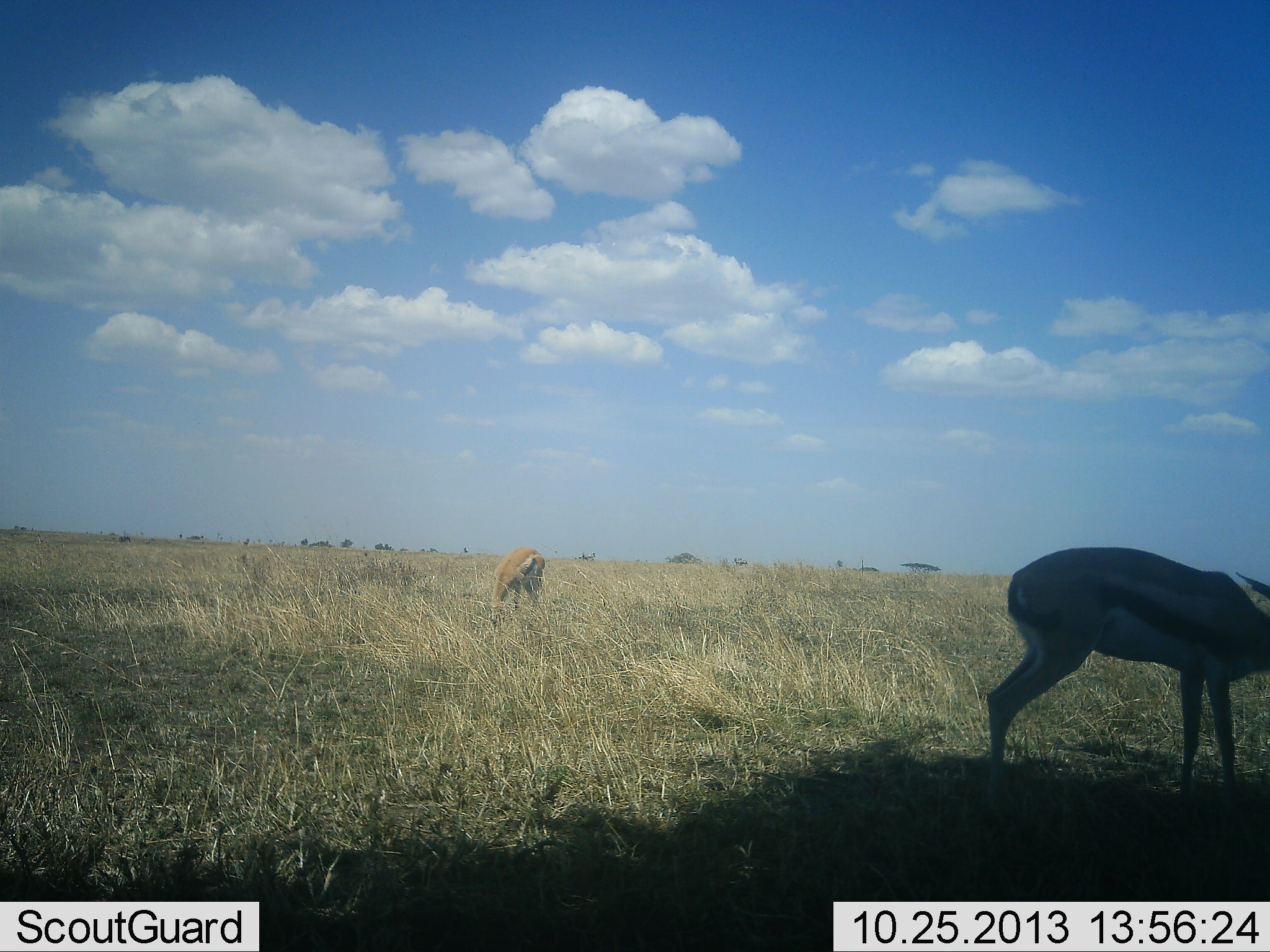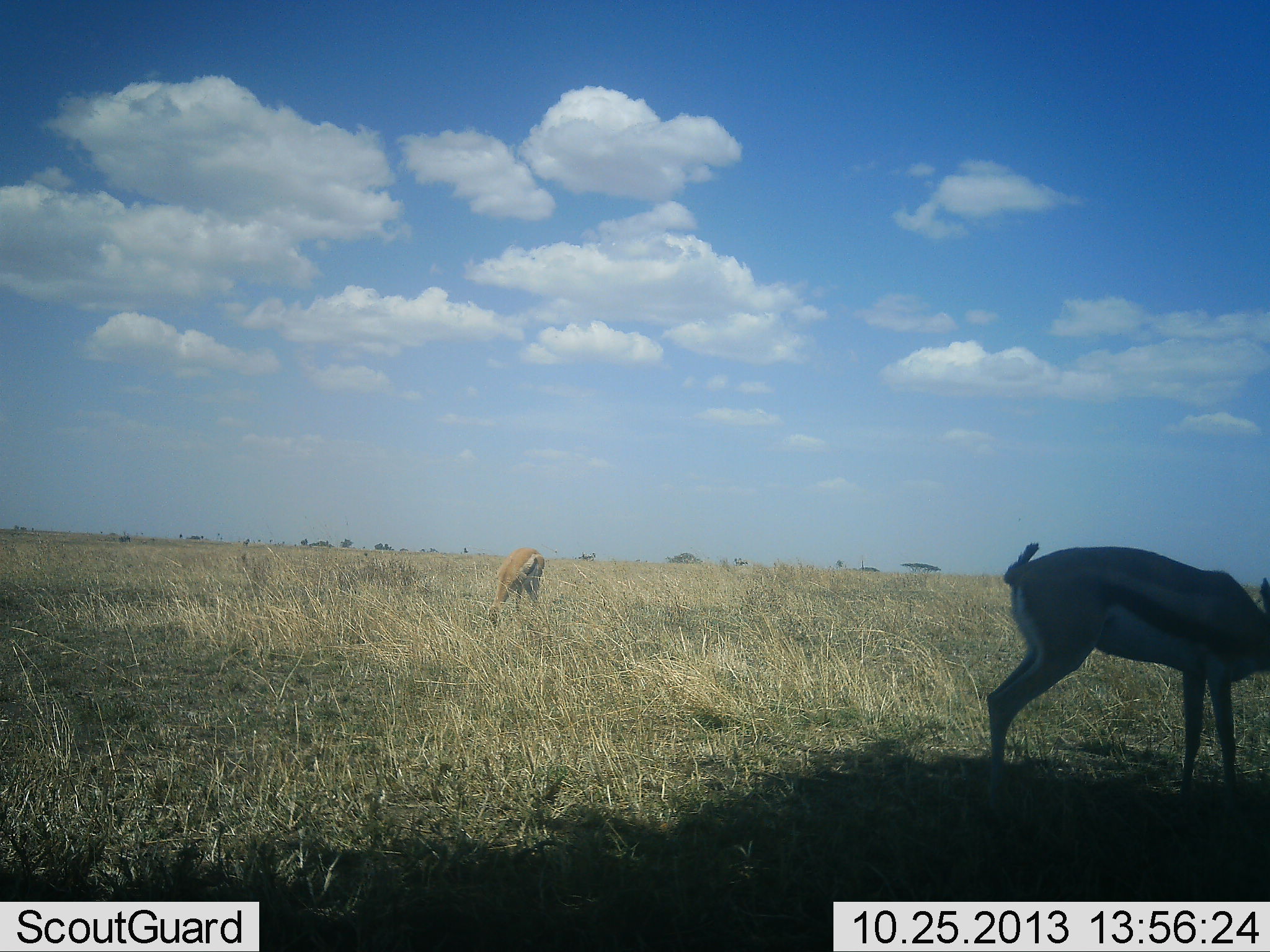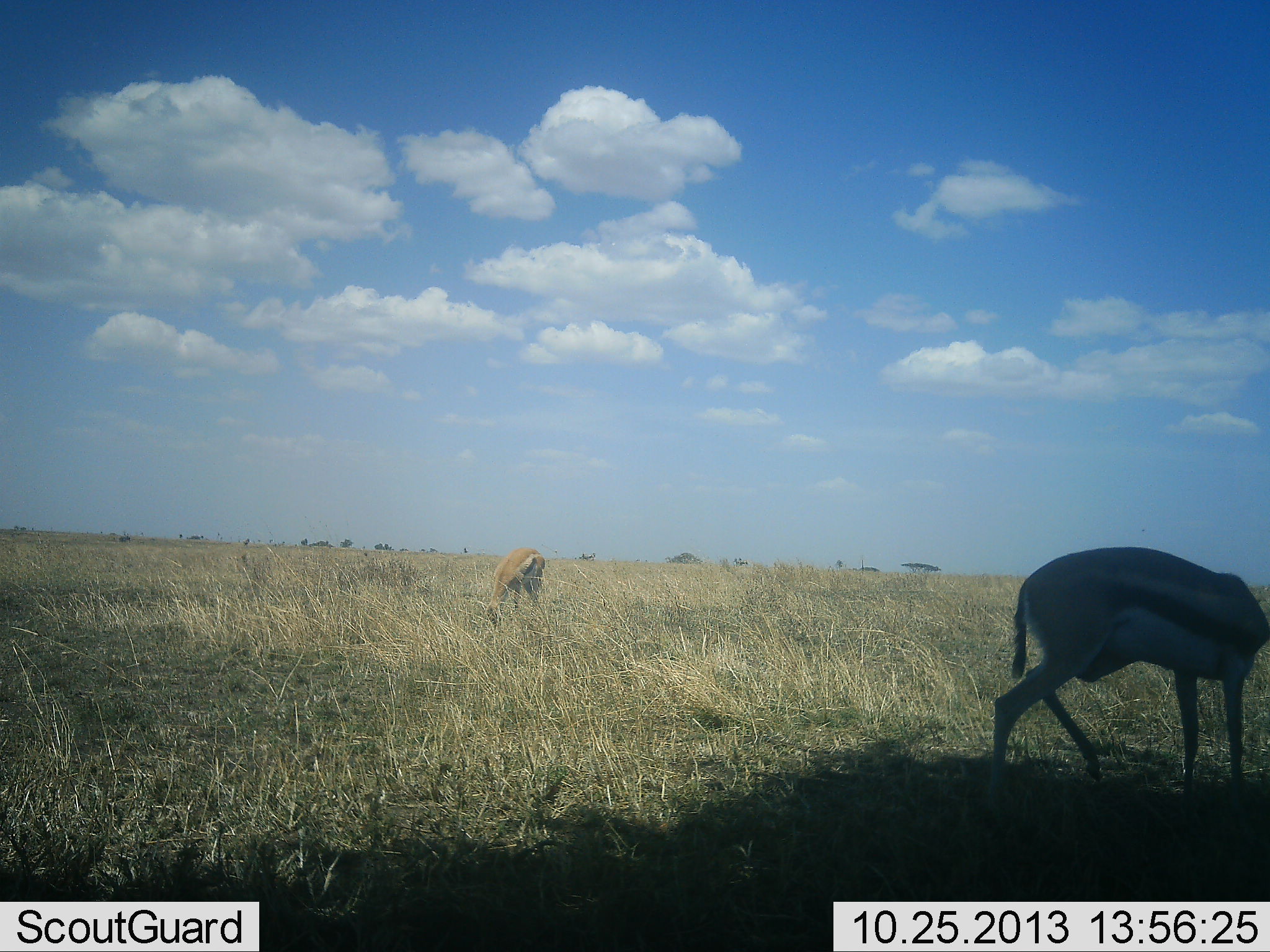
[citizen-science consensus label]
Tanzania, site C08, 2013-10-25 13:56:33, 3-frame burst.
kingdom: Animalia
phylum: Chordata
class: Mammalia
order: Artiodactyla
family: Bovidae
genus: Eudorcas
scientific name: Eudorcas thomsonii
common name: thomson's gazelle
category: gazellethomsons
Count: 2.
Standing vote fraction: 28%.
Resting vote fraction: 4%.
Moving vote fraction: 0%.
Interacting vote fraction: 0%.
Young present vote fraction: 0%.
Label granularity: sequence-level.